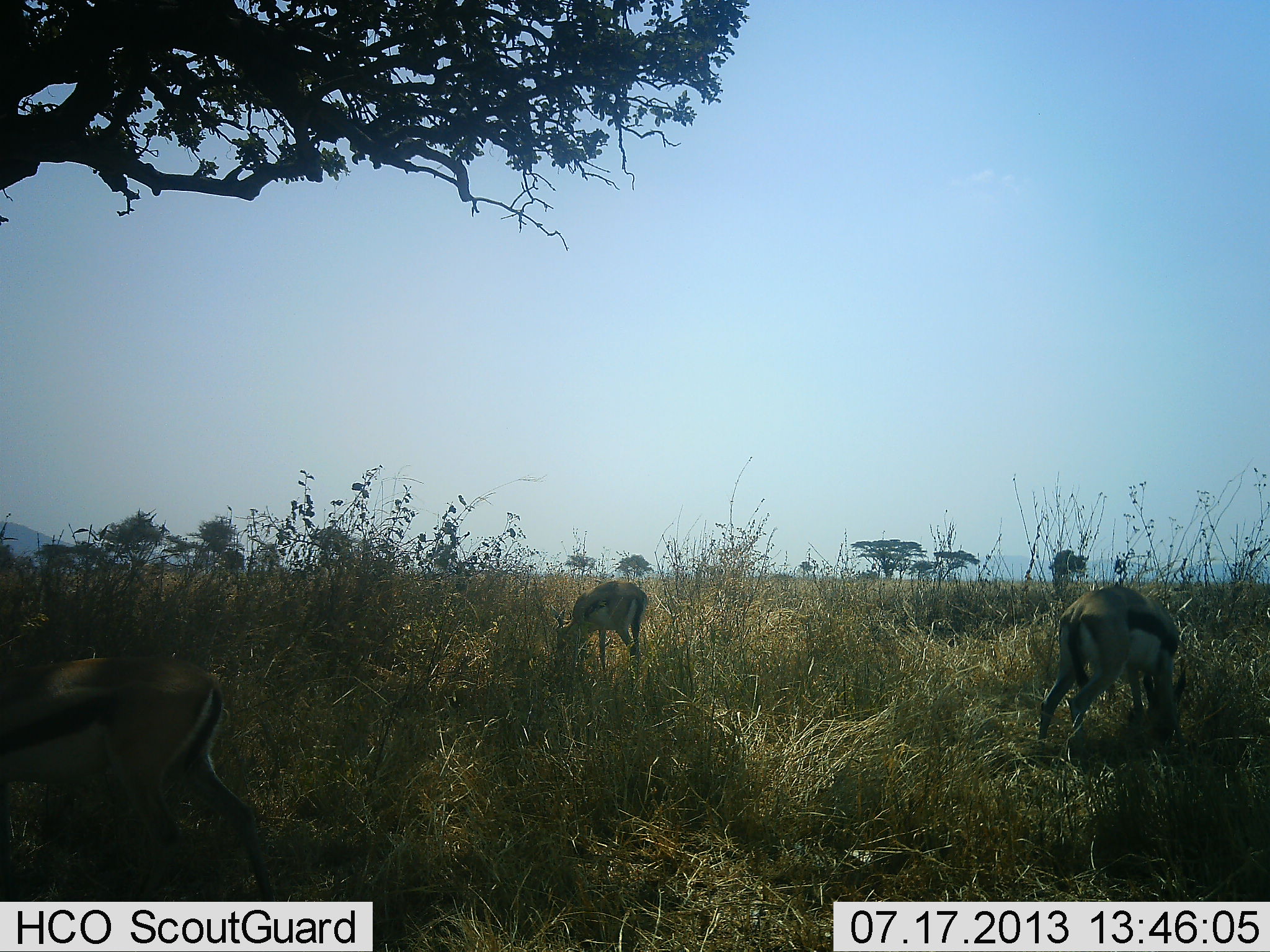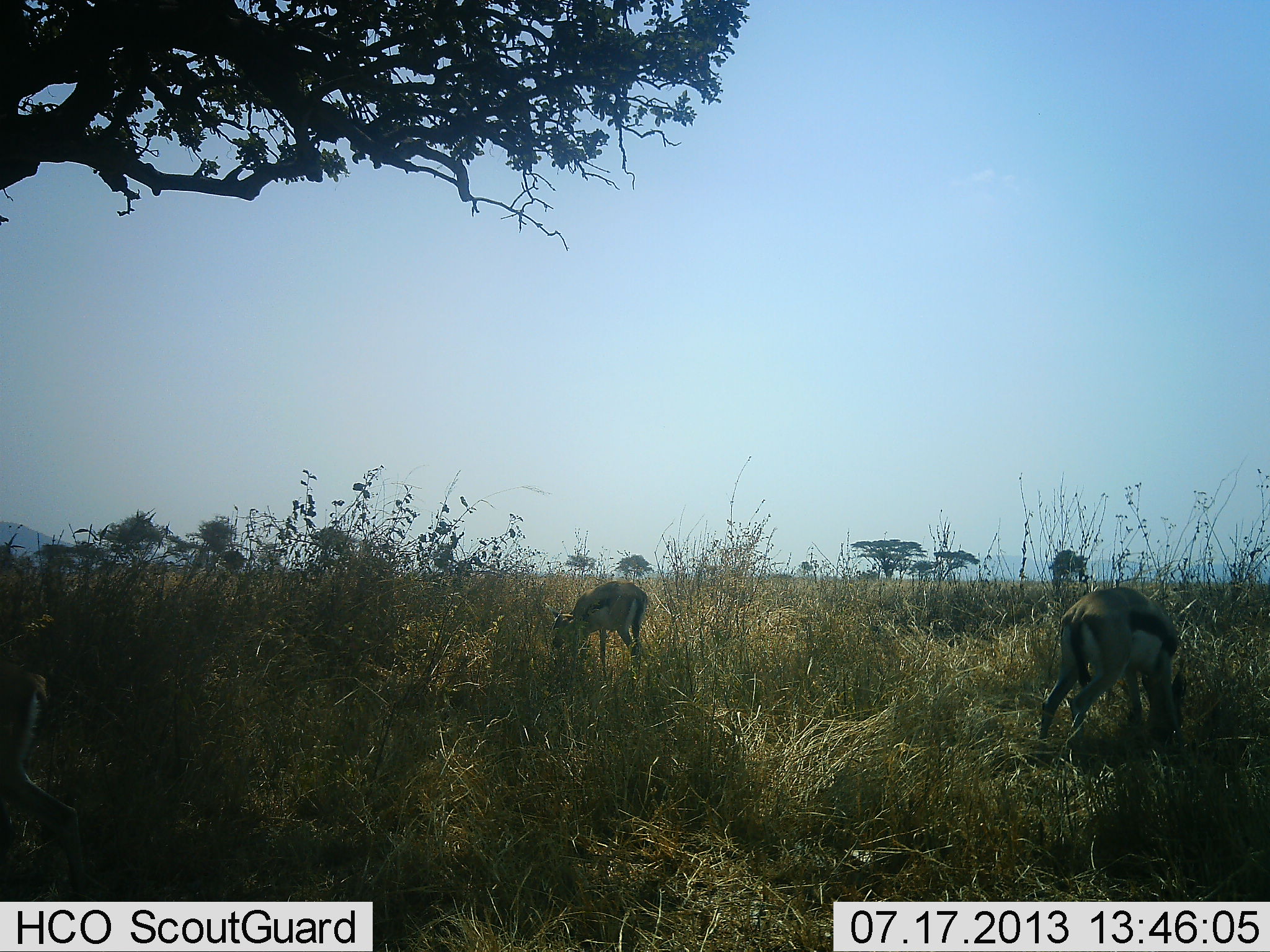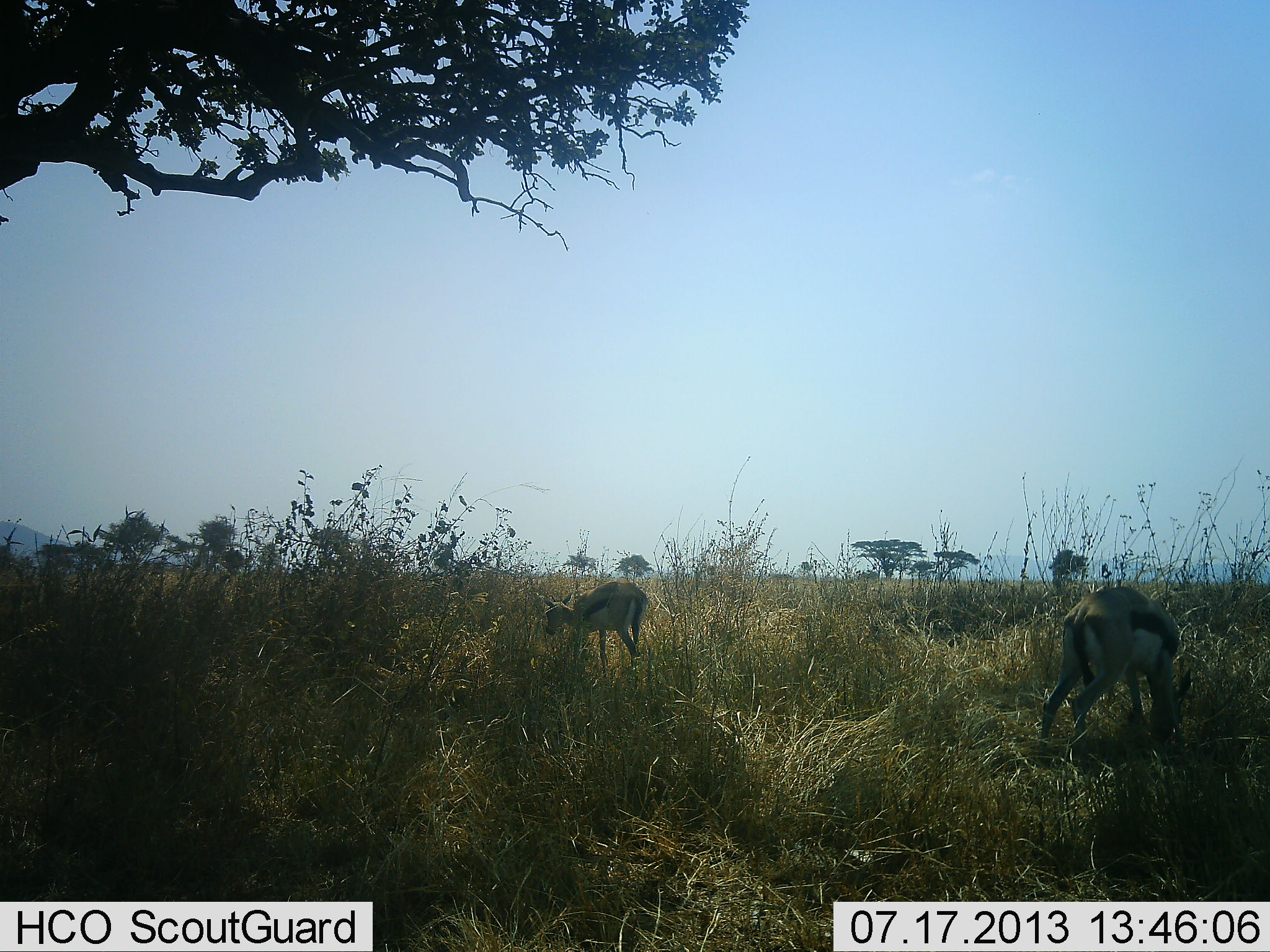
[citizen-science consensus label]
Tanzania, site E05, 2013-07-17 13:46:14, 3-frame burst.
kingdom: Animalia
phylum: Chordata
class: Mammalia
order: Artiodactyla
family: Bovidae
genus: Eudorcas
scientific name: Eudorcas thomsonii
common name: thomson's gazelle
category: gazellethomsons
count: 3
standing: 20%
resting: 5%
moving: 40%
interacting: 5%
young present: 0%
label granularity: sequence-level